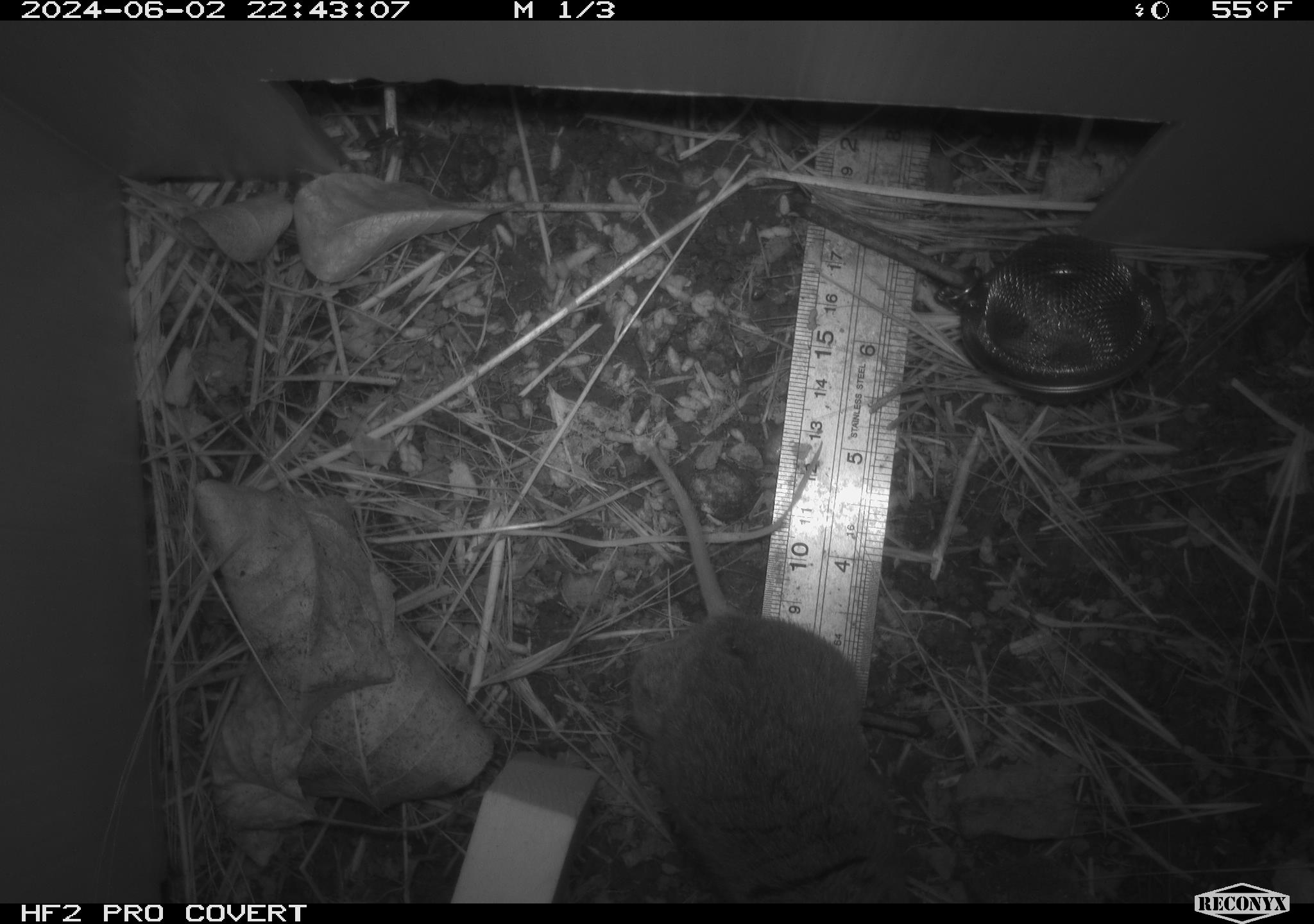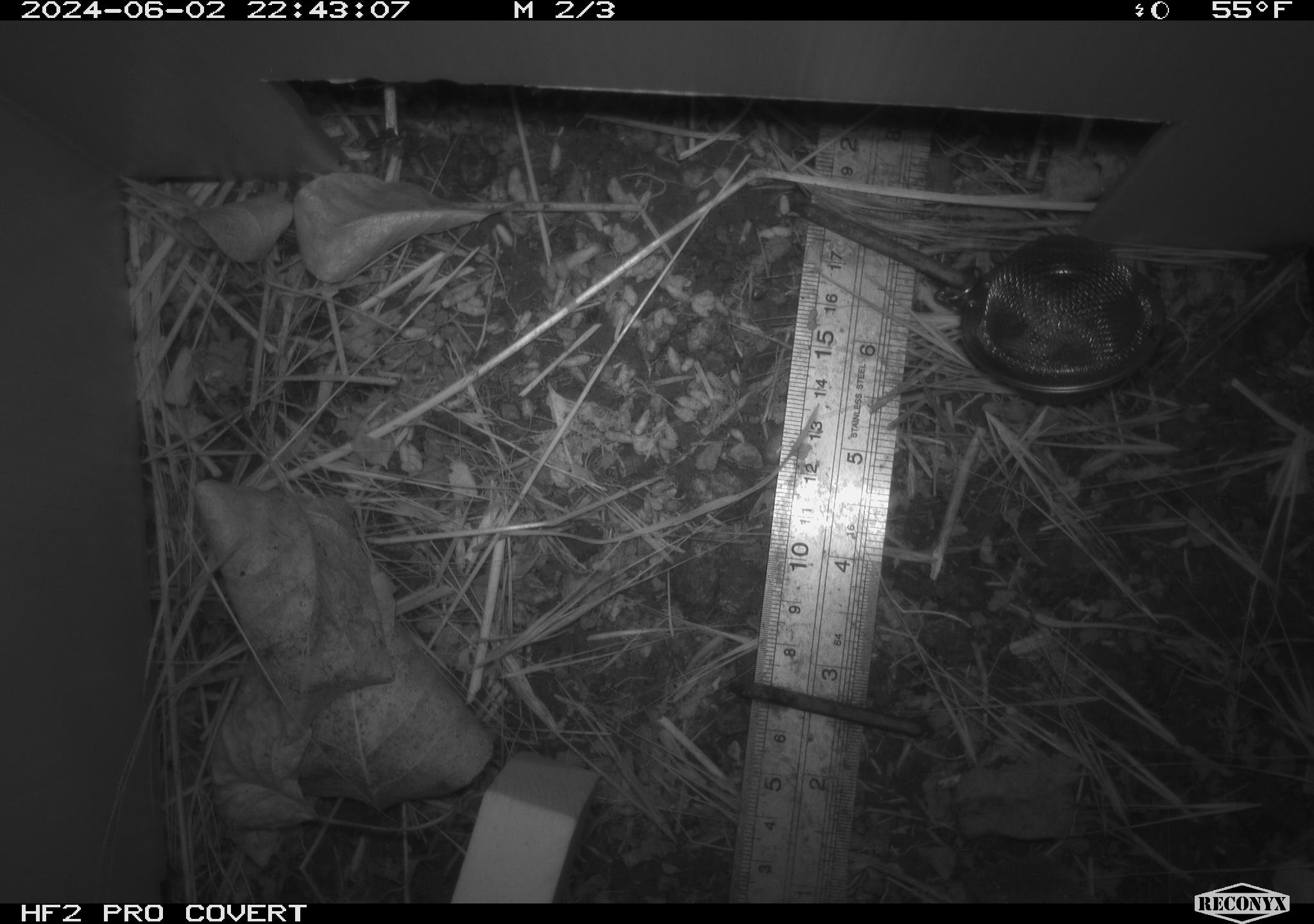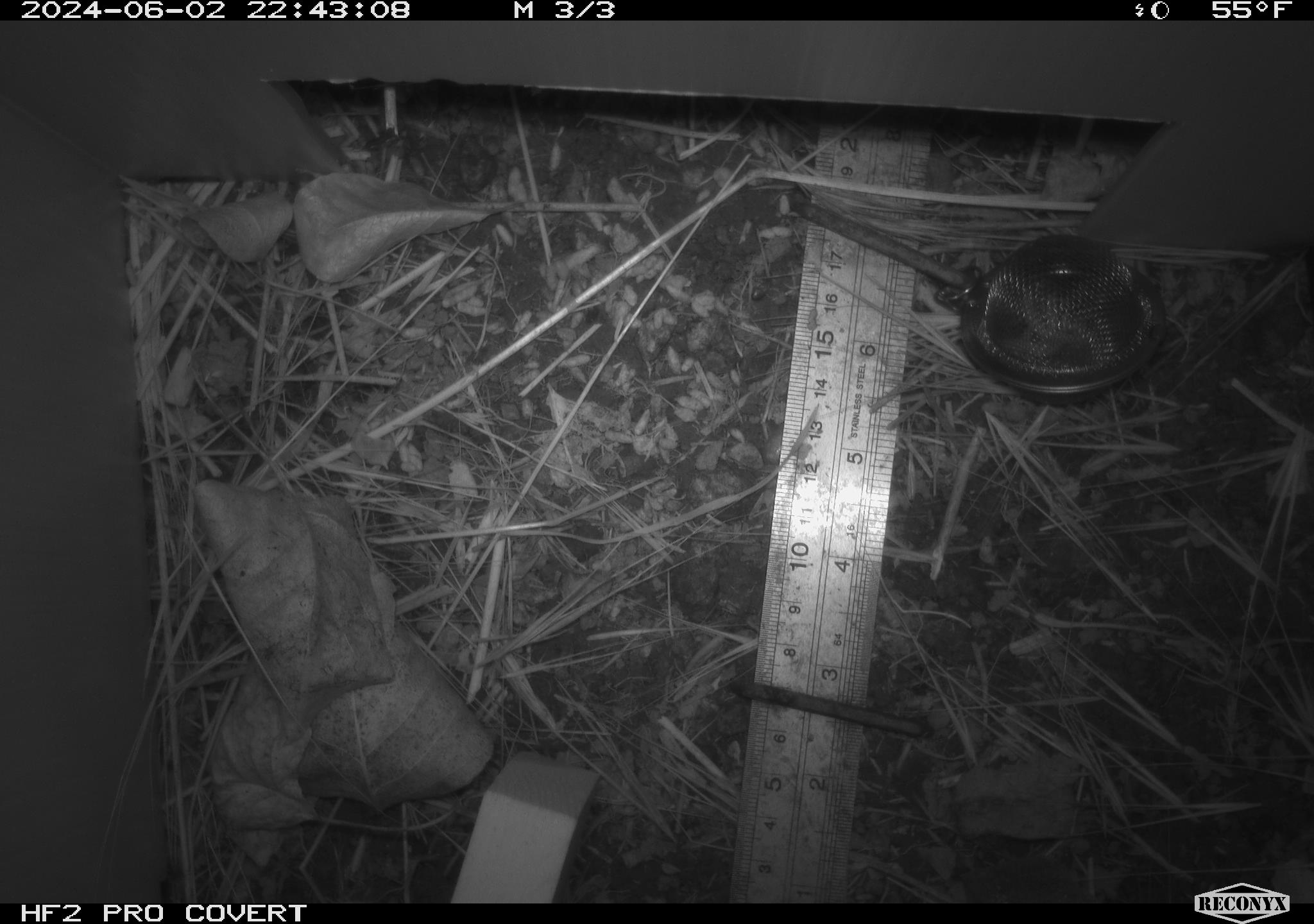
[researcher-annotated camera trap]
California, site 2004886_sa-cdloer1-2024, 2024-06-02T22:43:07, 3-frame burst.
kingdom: Animalia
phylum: Chordata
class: Mammalia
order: Rodentia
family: Cricetidae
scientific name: Arvicolinae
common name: voles, lemmings, and muskrats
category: arvicolinae subfamily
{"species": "arvicolinae subfamily (voles, lemmings, and muskrats) (Arvicolinae)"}